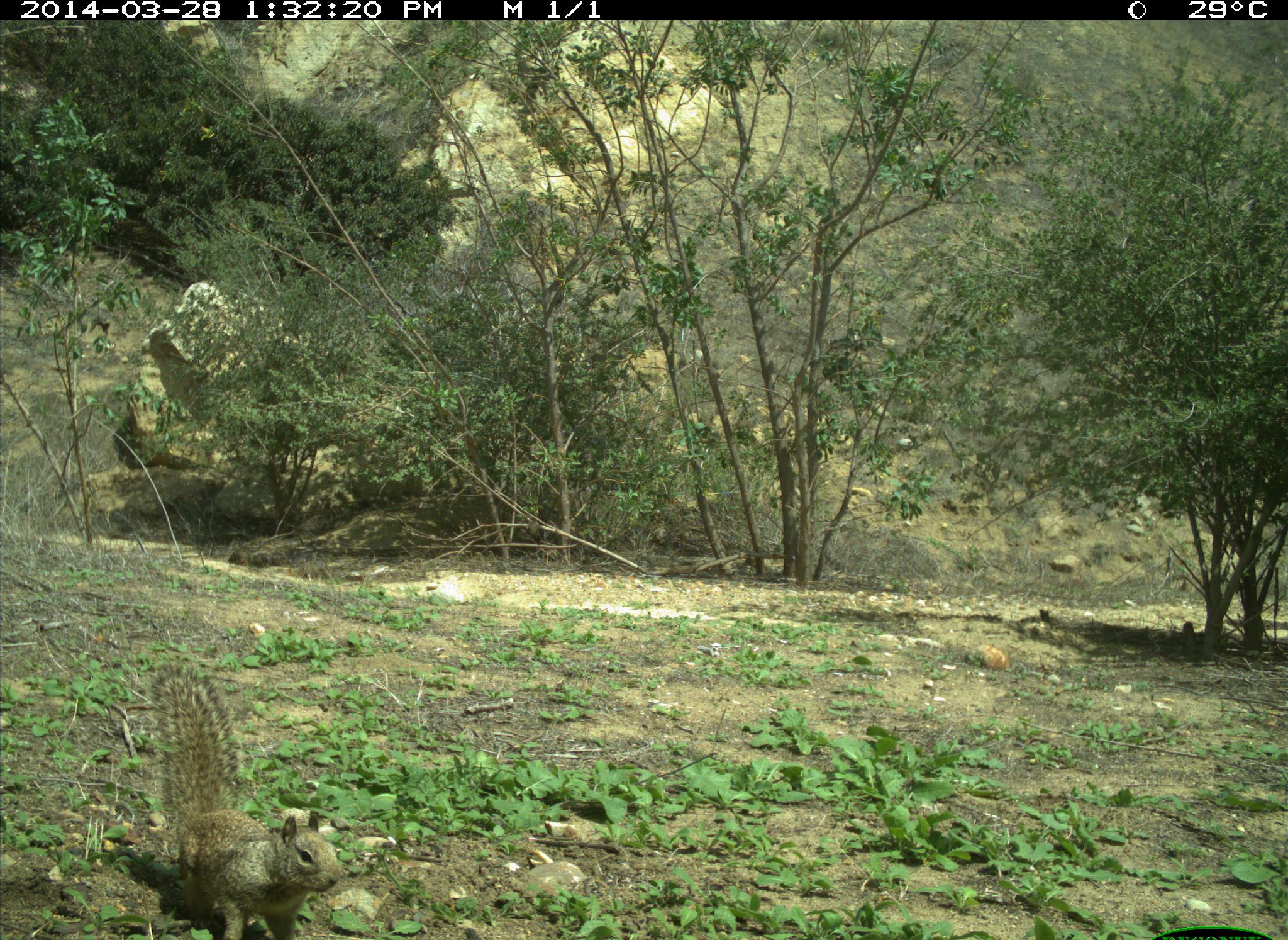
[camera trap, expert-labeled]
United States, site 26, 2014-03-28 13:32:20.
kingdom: Animalia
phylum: Chordata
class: Mammalia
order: Rodentia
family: Sciuridae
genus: Sciurus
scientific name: Sciurus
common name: squirrel